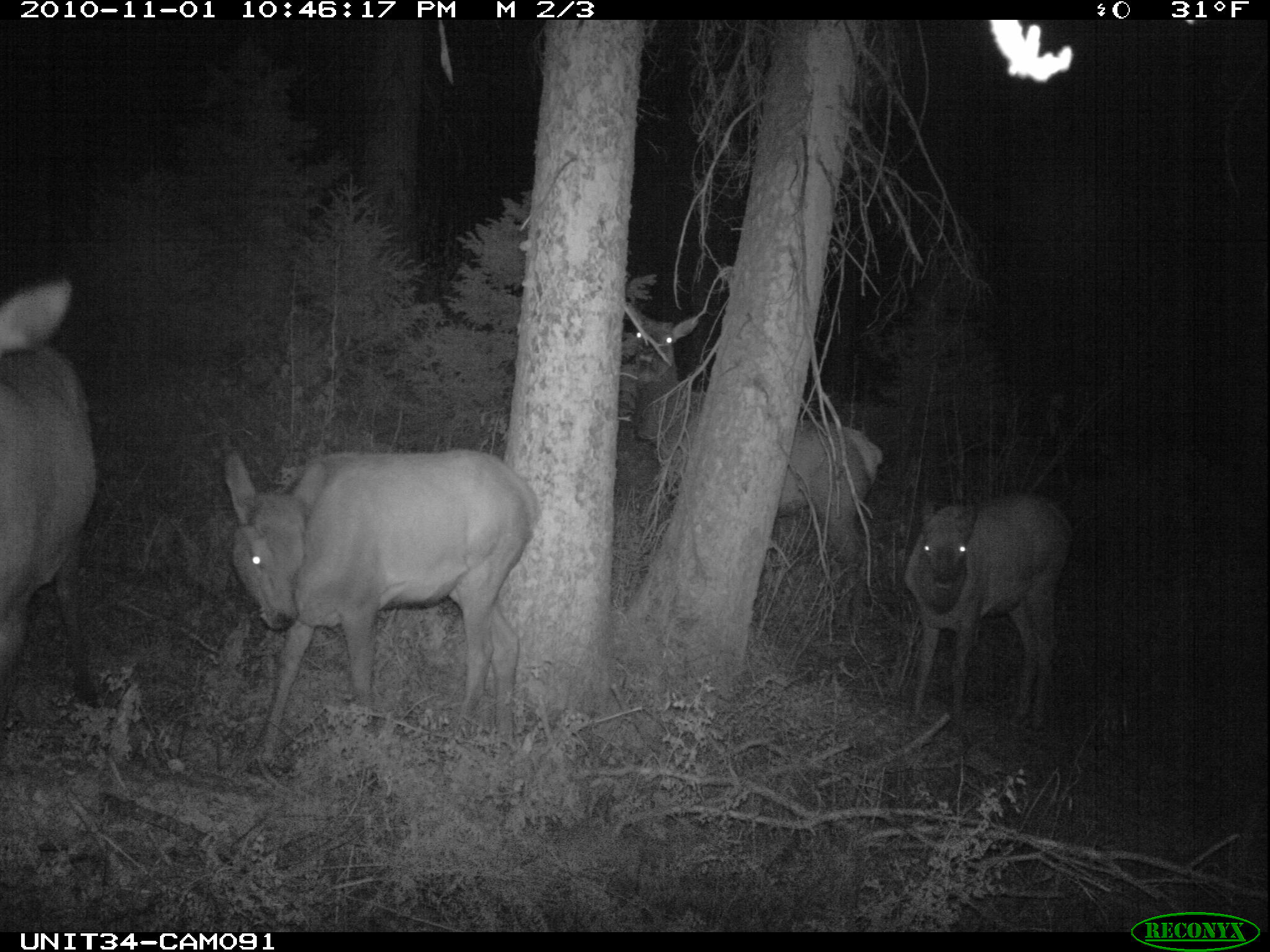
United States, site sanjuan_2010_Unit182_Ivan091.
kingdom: Animalia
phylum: Chordata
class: Mammalia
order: Artiodactyla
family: Cervidae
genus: Cervus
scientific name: Cervus elaphus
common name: red deer